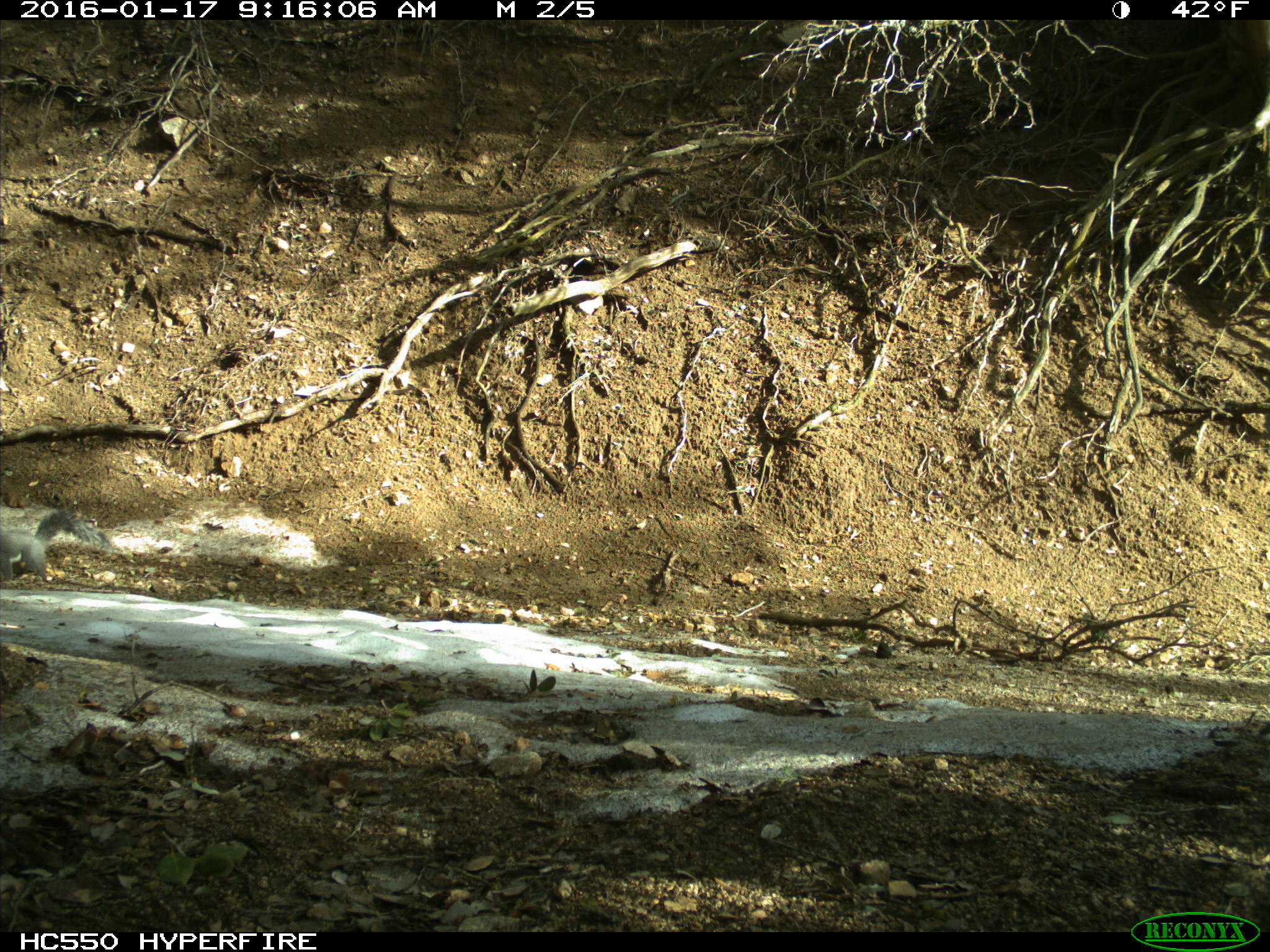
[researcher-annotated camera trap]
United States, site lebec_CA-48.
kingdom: Animalia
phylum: Chordata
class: Mammalia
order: Rodentia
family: Sciuridae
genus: Sciurus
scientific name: Sciurus carolinensis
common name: eastern gray squirrel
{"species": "Sciurus carolinensis (eastern gray squirrel)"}